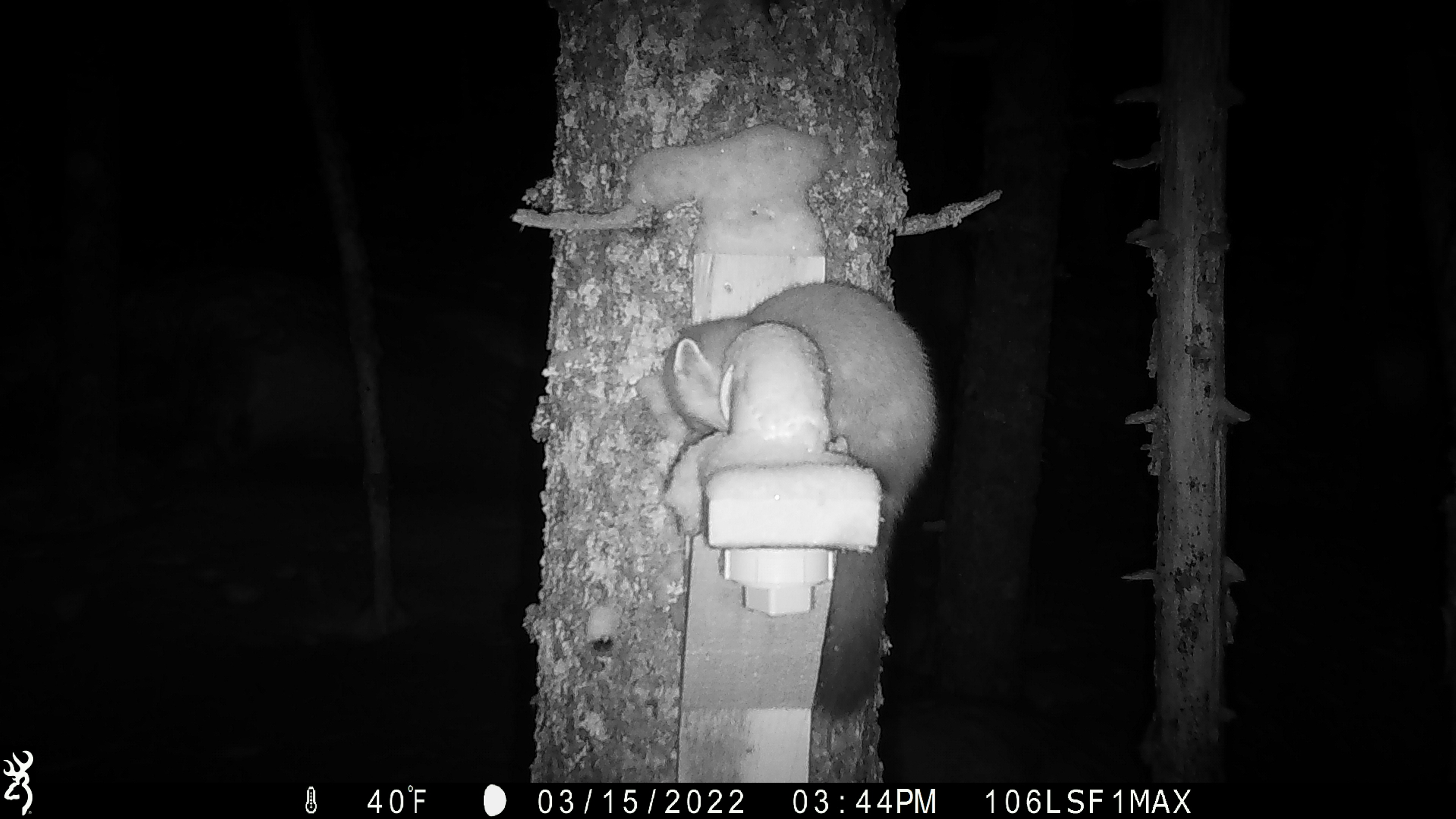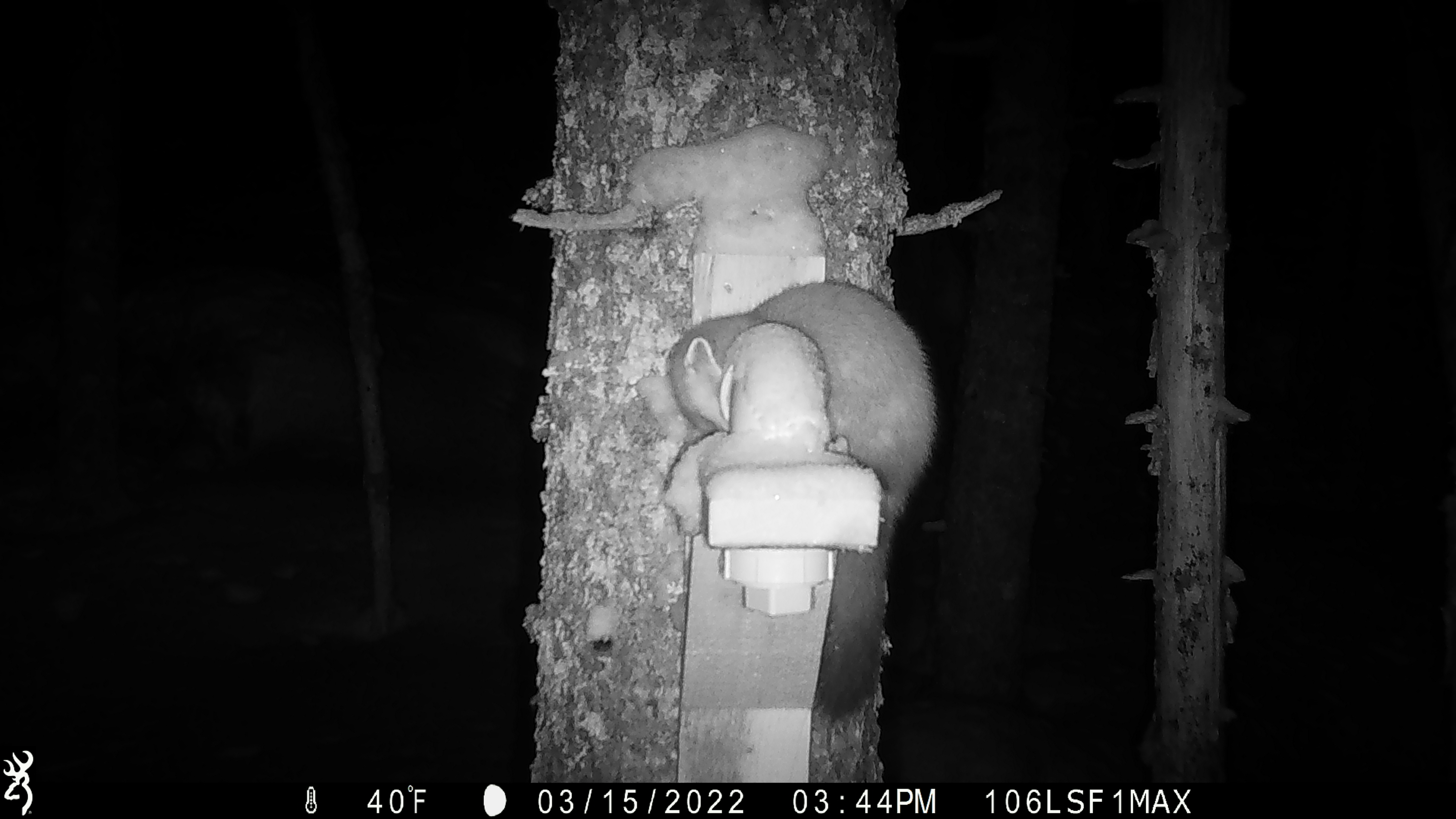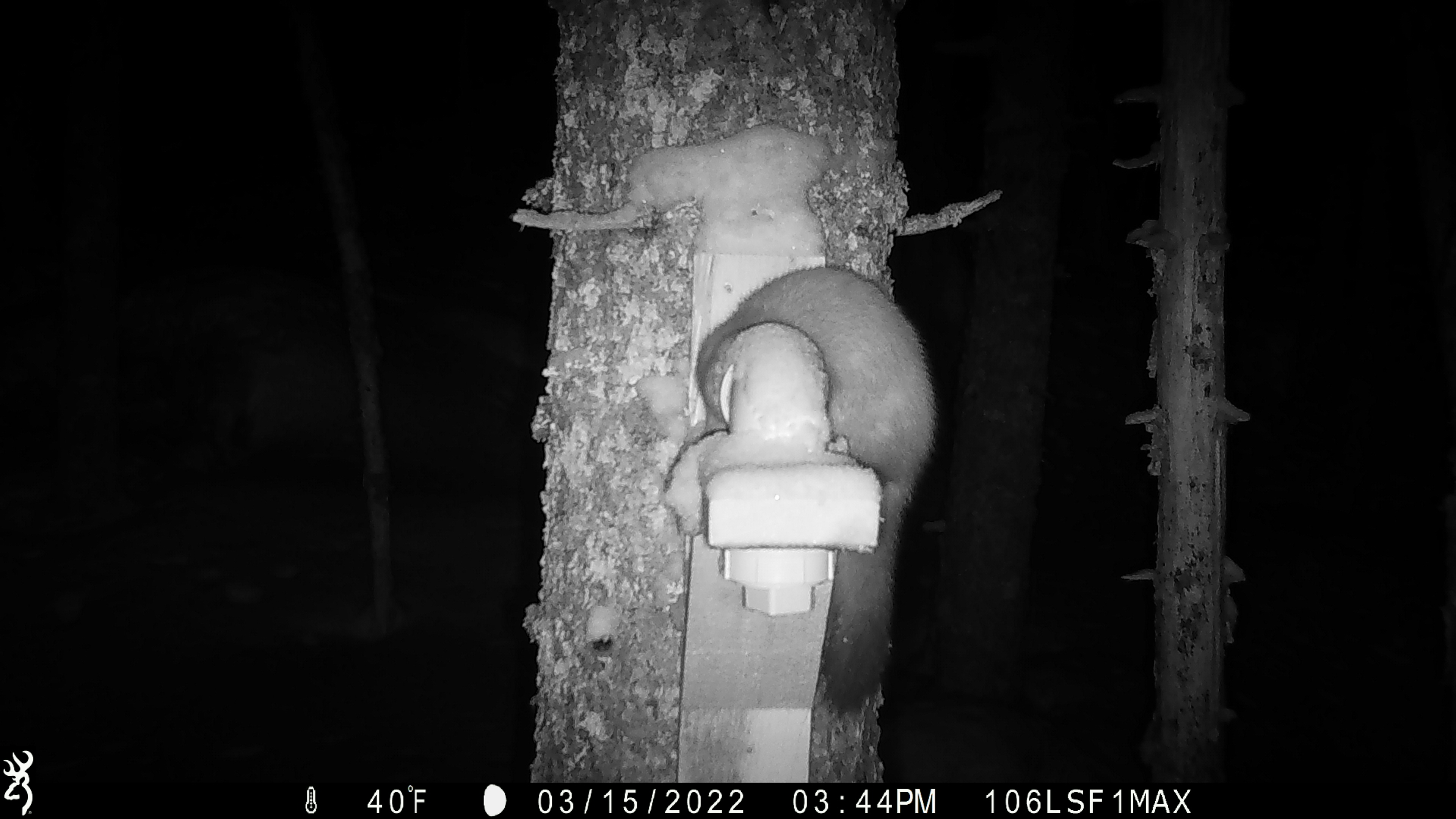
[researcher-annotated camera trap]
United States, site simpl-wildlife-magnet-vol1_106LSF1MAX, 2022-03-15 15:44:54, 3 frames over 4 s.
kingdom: Animalia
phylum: Chordata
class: Mammalia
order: Carnivora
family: Mustelidae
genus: Martes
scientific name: Martes americana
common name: american marten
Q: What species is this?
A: American marten (Martes americana).